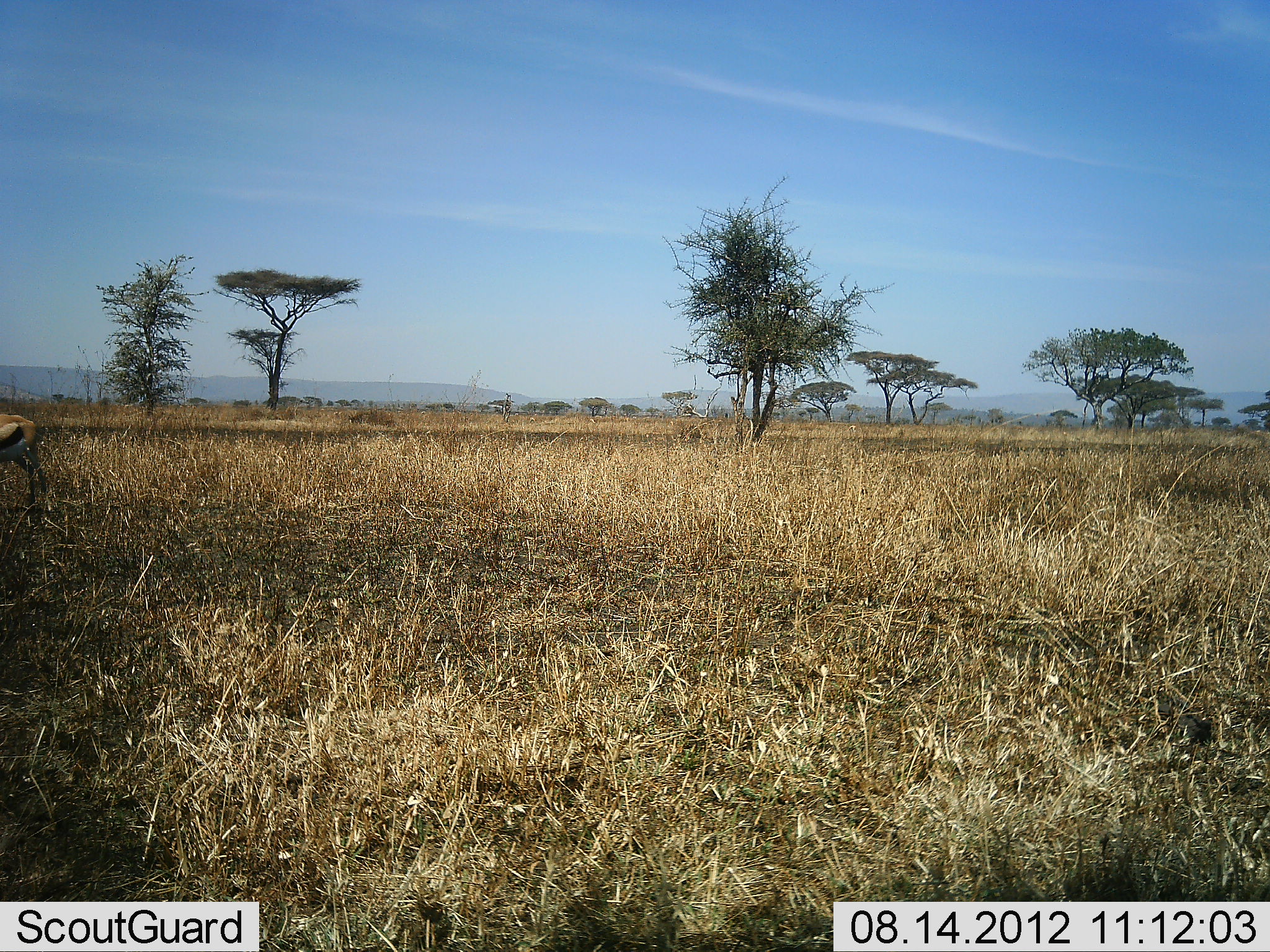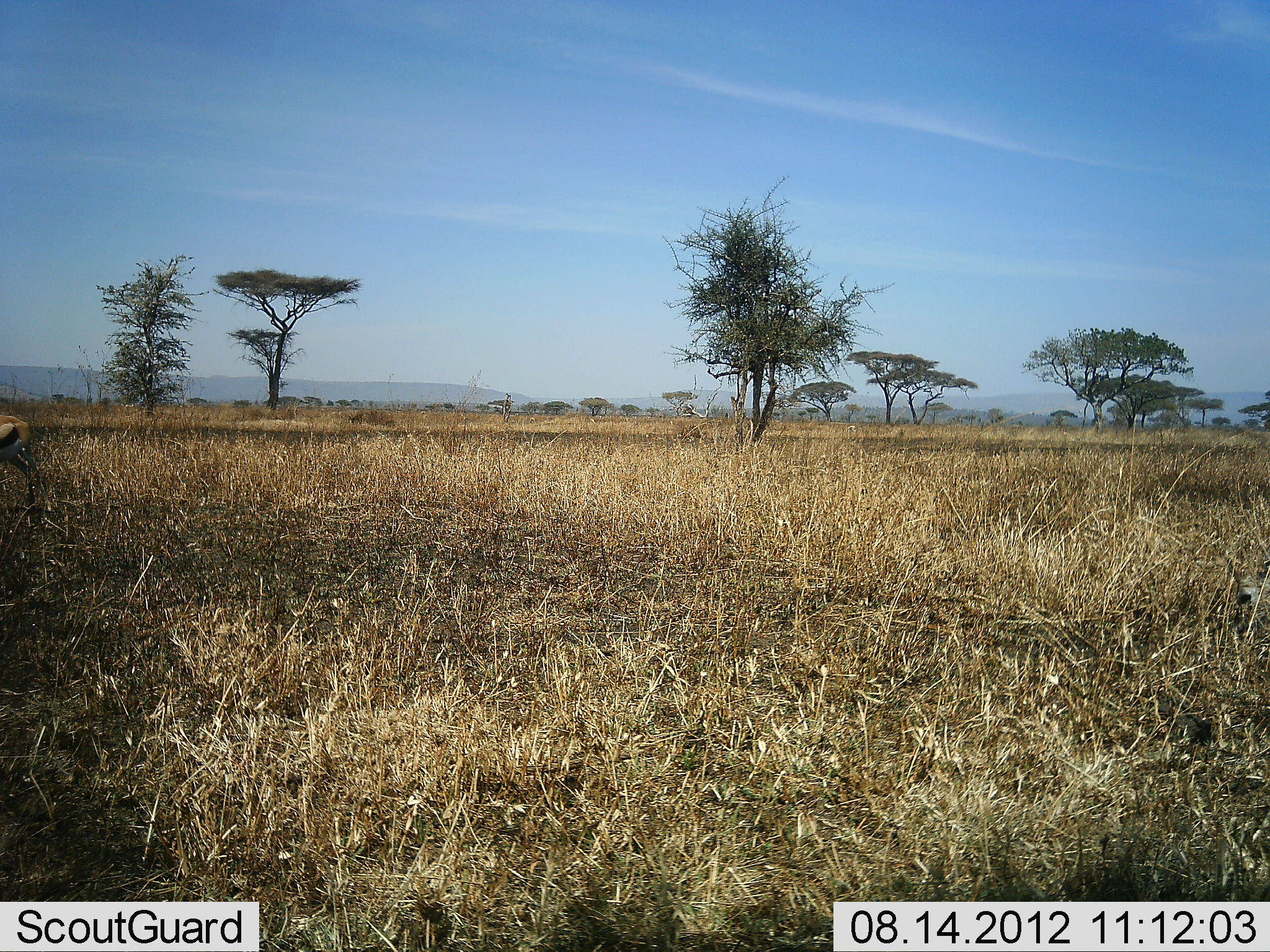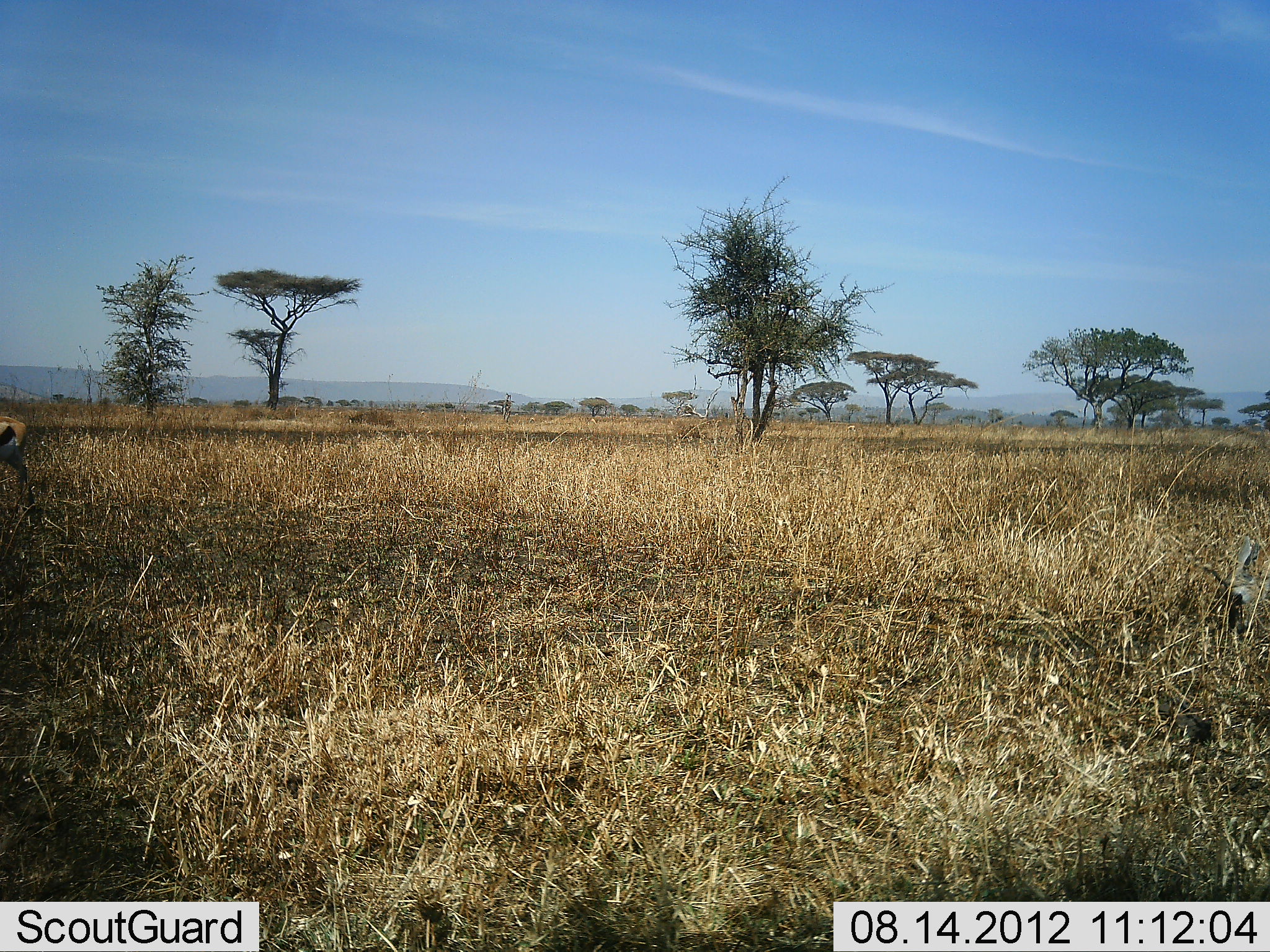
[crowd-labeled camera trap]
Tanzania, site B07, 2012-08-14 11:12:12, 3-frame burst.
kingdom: Animalia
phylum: Chordata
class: Mammalia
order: Artiodactyla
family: Bovidae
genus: Eudorcas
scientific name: Eudorcas thomsonii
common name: thomson's gazelle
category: gazellethomsons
Gazellethomsons (thomson's gazelle) (Eudorcas thomsonii), count 2. Behavior (volunteer vote fractions): standing 50%, resting 0%, moving 10%, interacting 0%. Young present (vote fraction): 0%. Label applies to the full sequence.